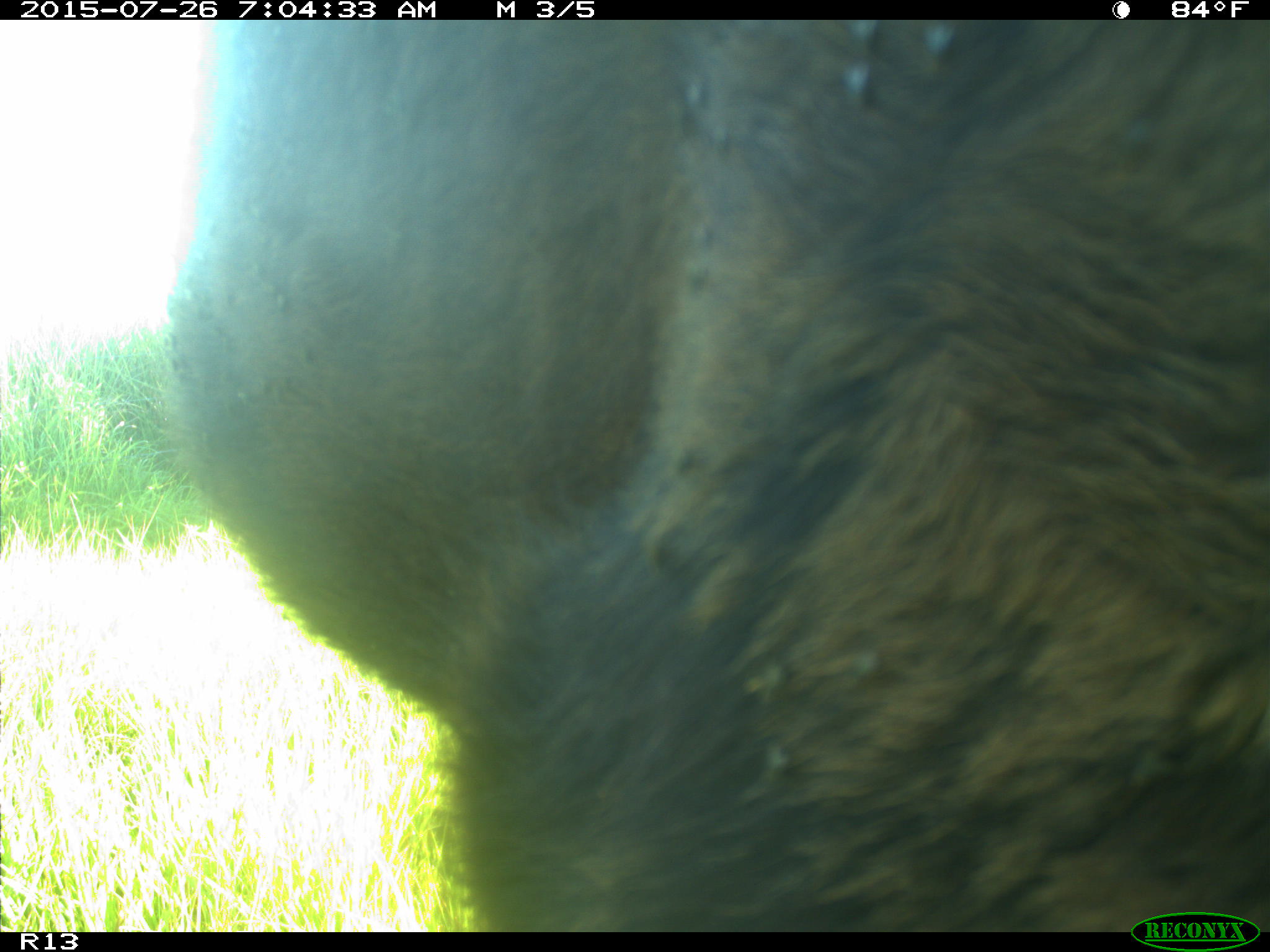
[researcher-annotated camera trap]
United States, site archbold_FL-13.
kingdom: Animalia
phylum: Chordata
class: Mammalia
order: Artiodactyla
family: Bovidae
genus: Bos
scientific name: Bos taurus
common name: domestic cow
Bos taurus (domestic cow).